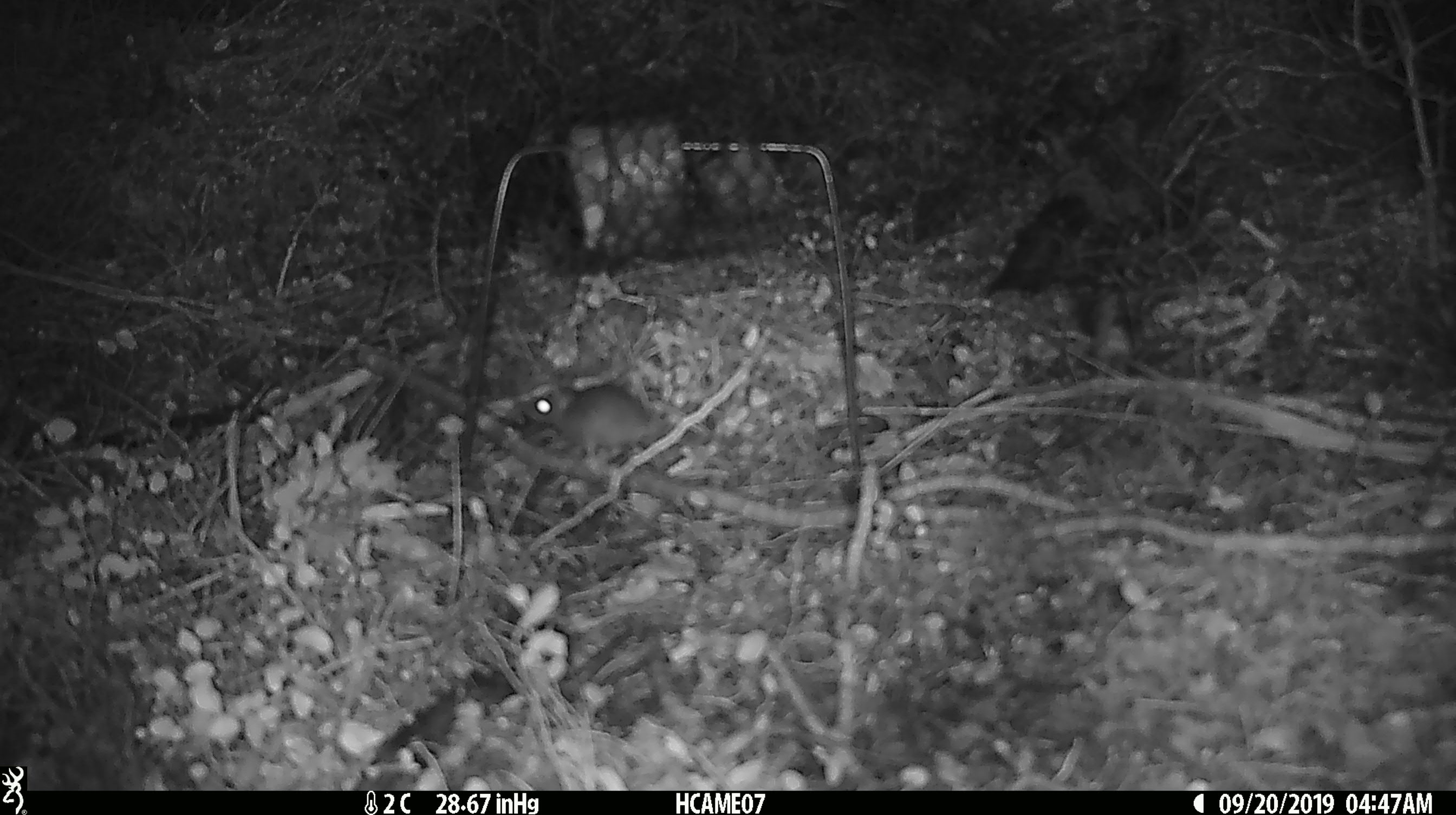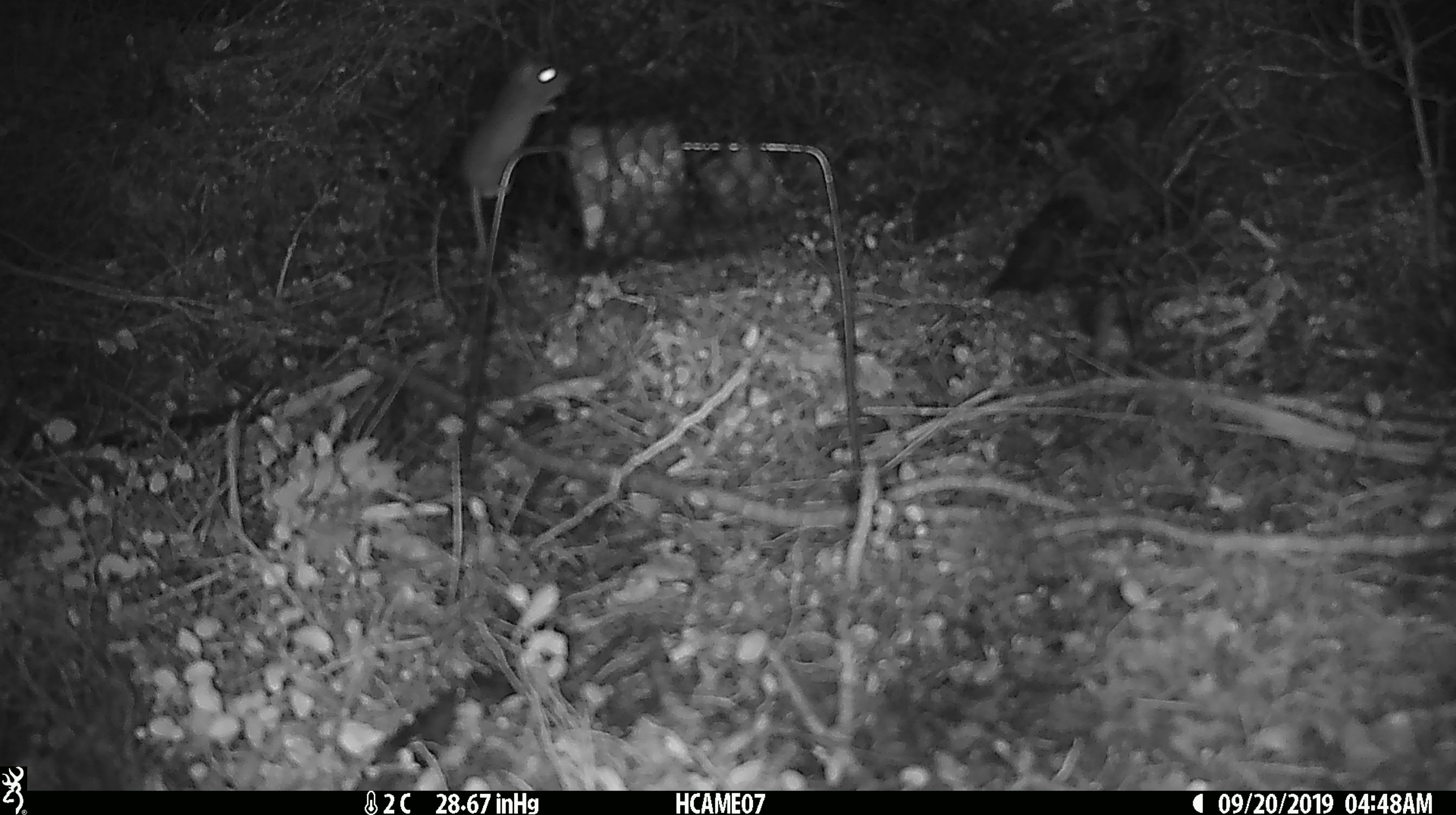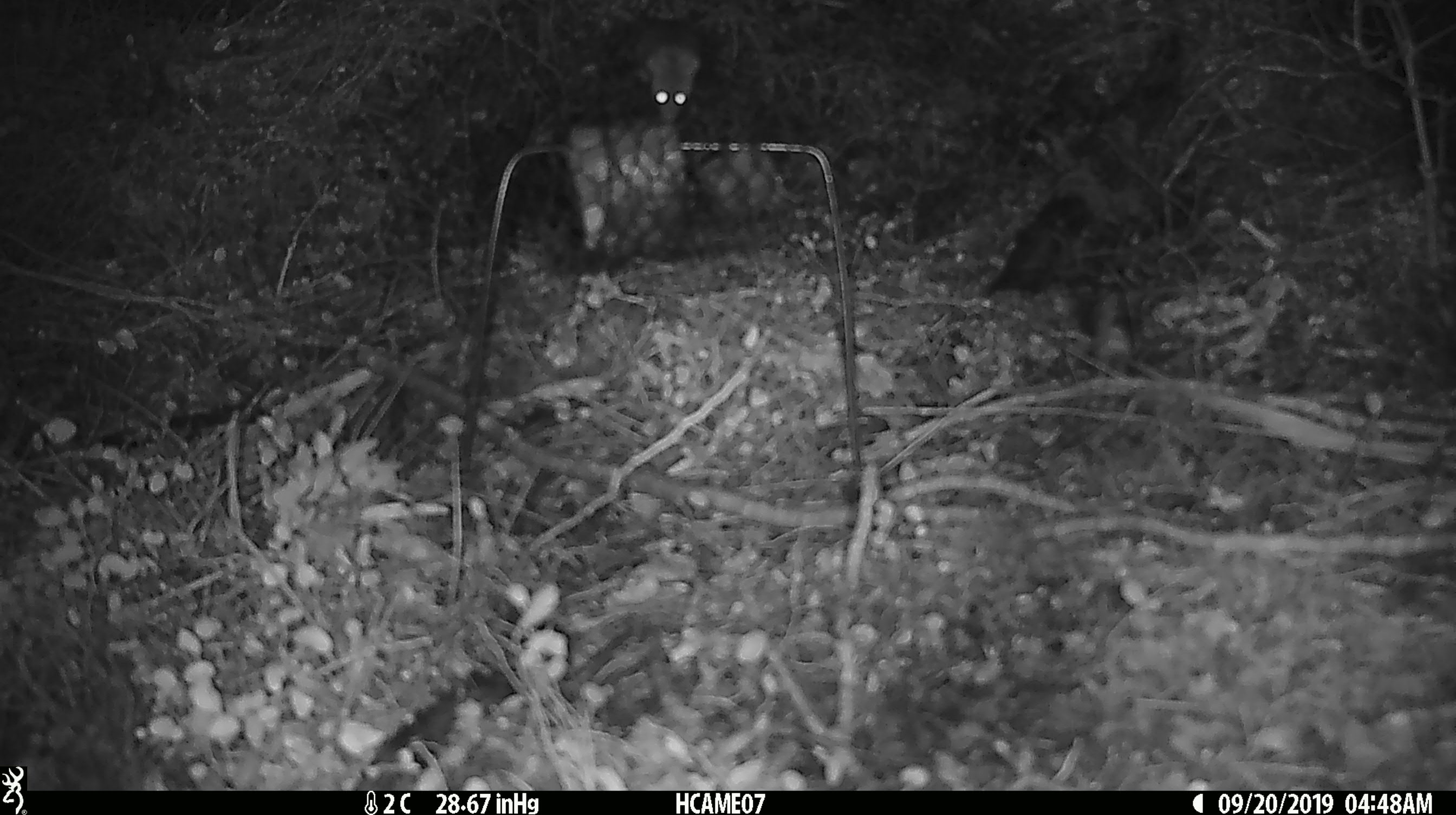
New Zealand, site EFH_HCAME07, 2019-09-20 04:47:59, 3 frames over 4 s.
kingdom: Animalia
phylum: Chordata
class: Mammalia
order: Rodentia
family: Muridae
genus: Mus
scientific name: Mus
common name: mouse